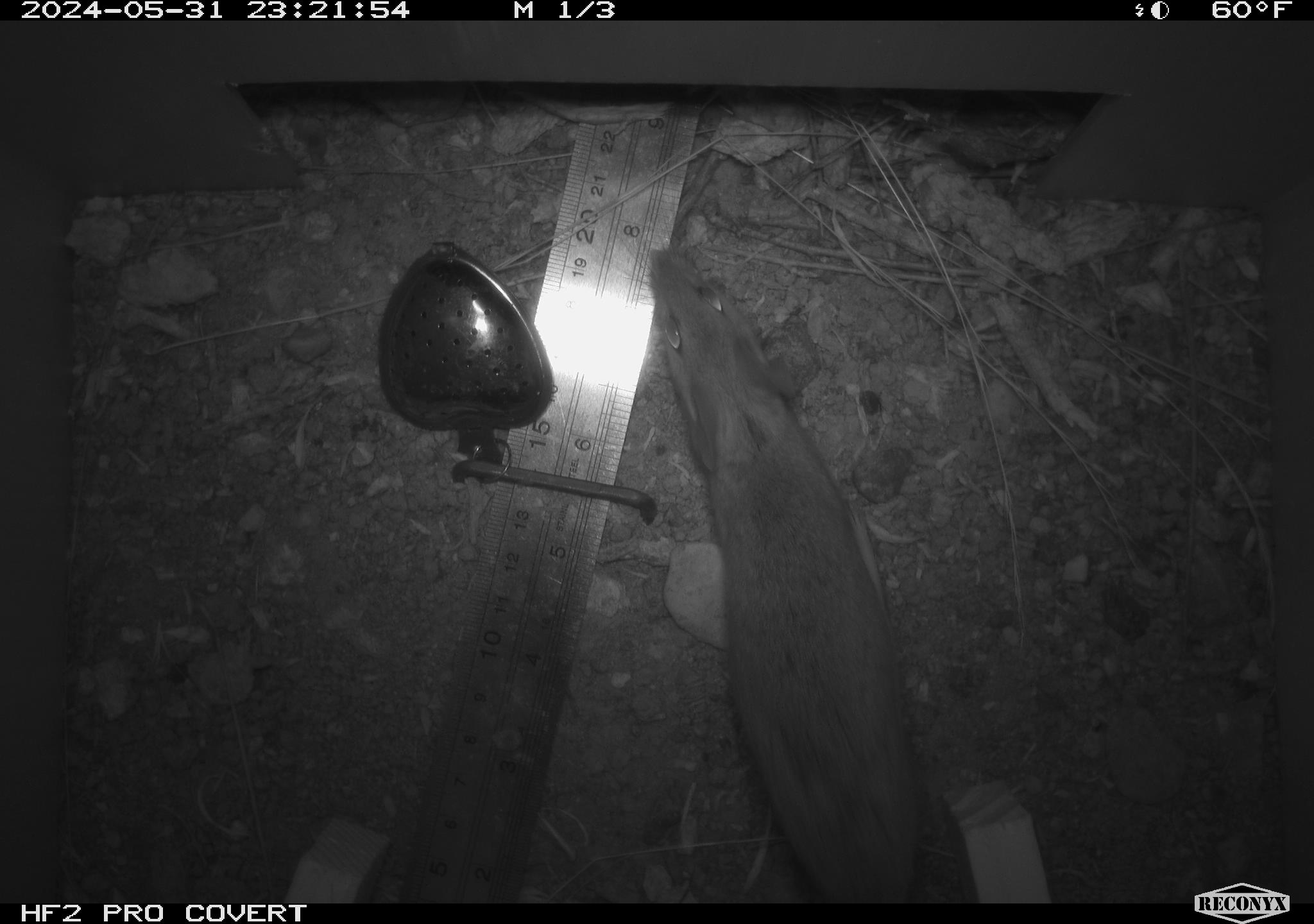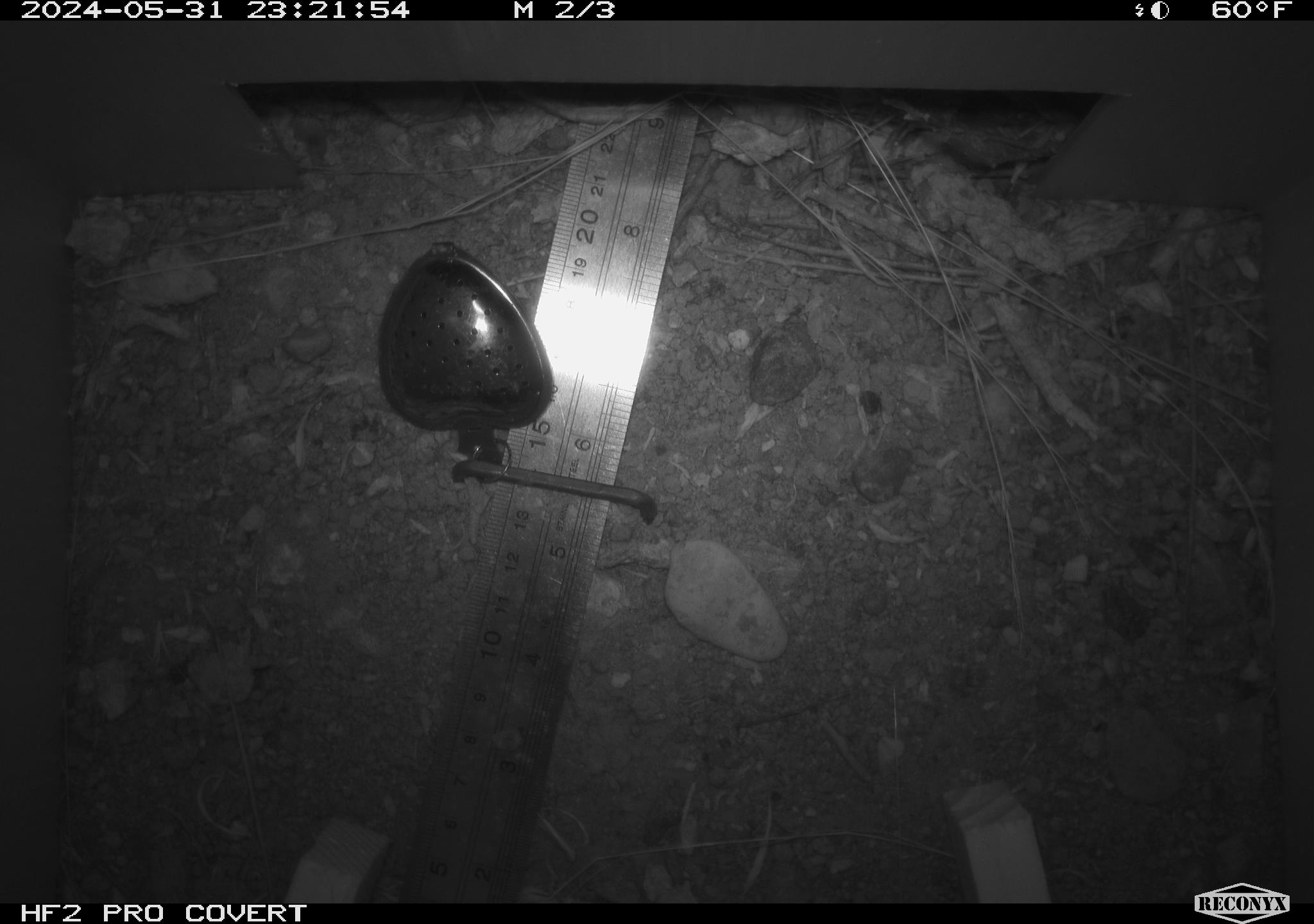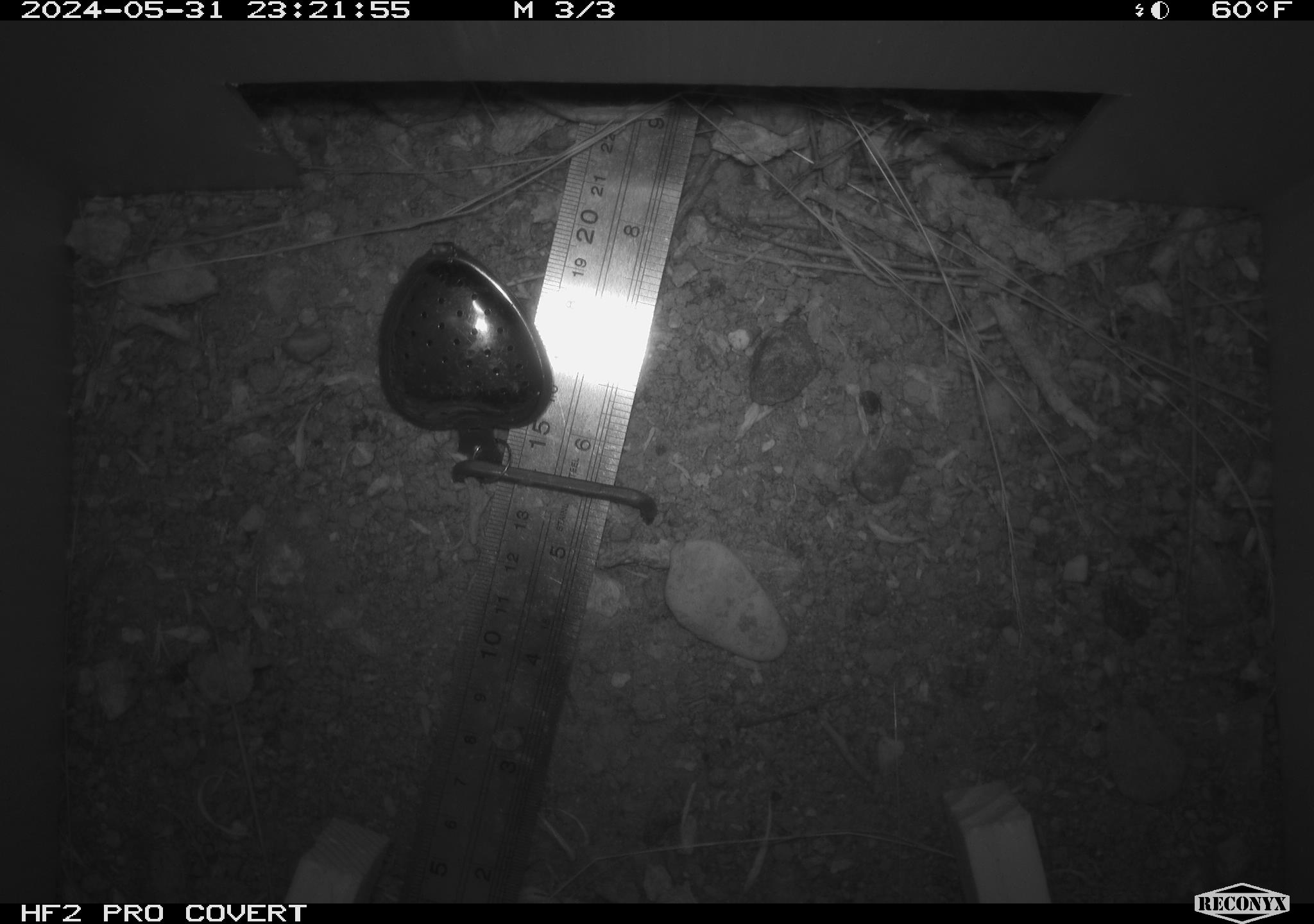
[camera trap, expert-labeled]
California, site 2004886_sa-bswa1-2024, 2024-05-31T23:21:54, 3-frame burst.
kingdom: Animalia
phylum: Chordata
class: Mammalia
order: Rodentia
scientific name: Rodentia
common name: mouse species